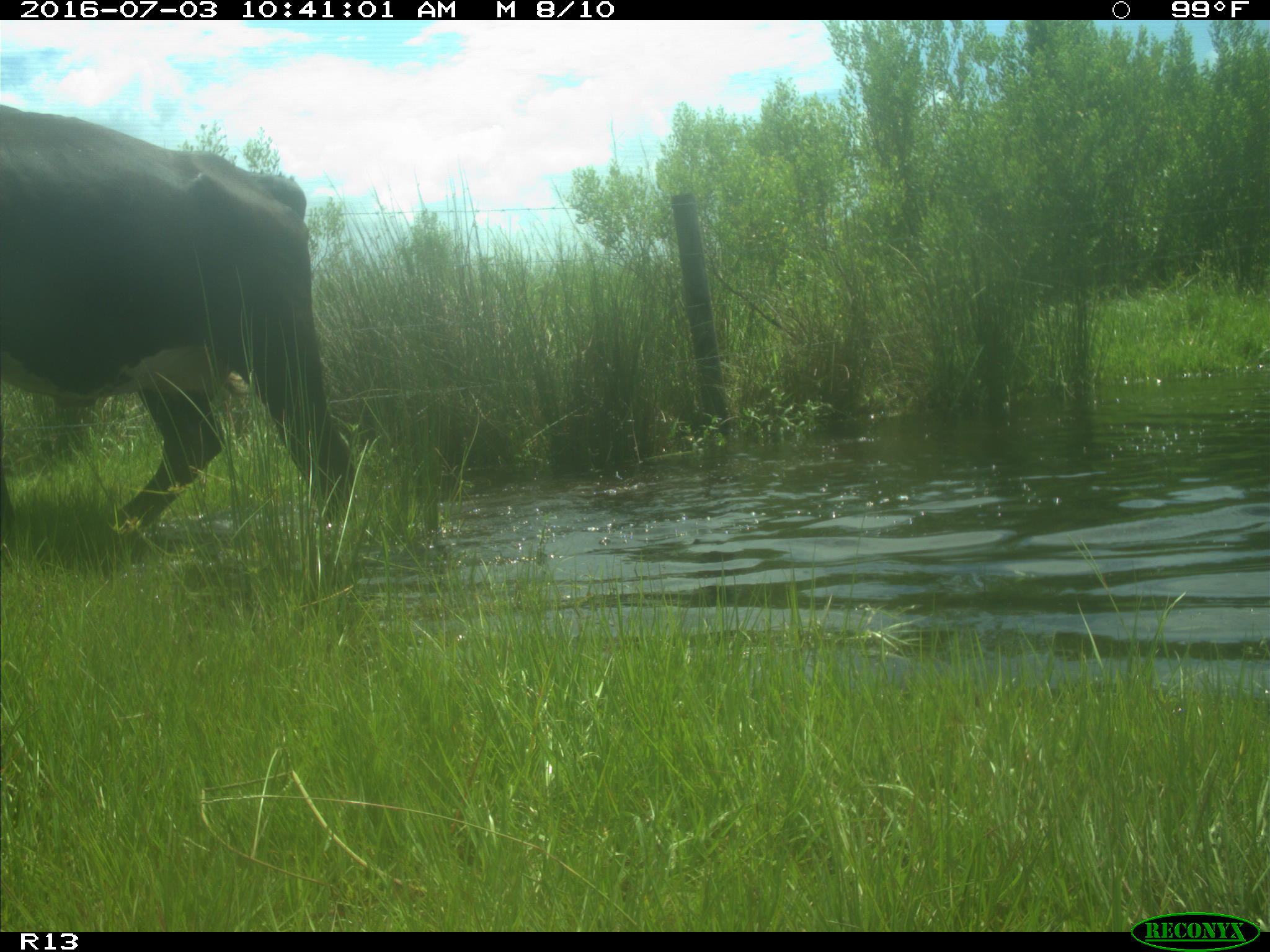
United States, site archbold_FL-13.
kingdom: Animalia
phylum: Chordata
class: Mammalia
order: Artiodactyla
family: Bovidae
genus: Bos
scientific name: Bos taurus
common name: domestic cow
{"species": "Bos taurus (domestic cow)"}